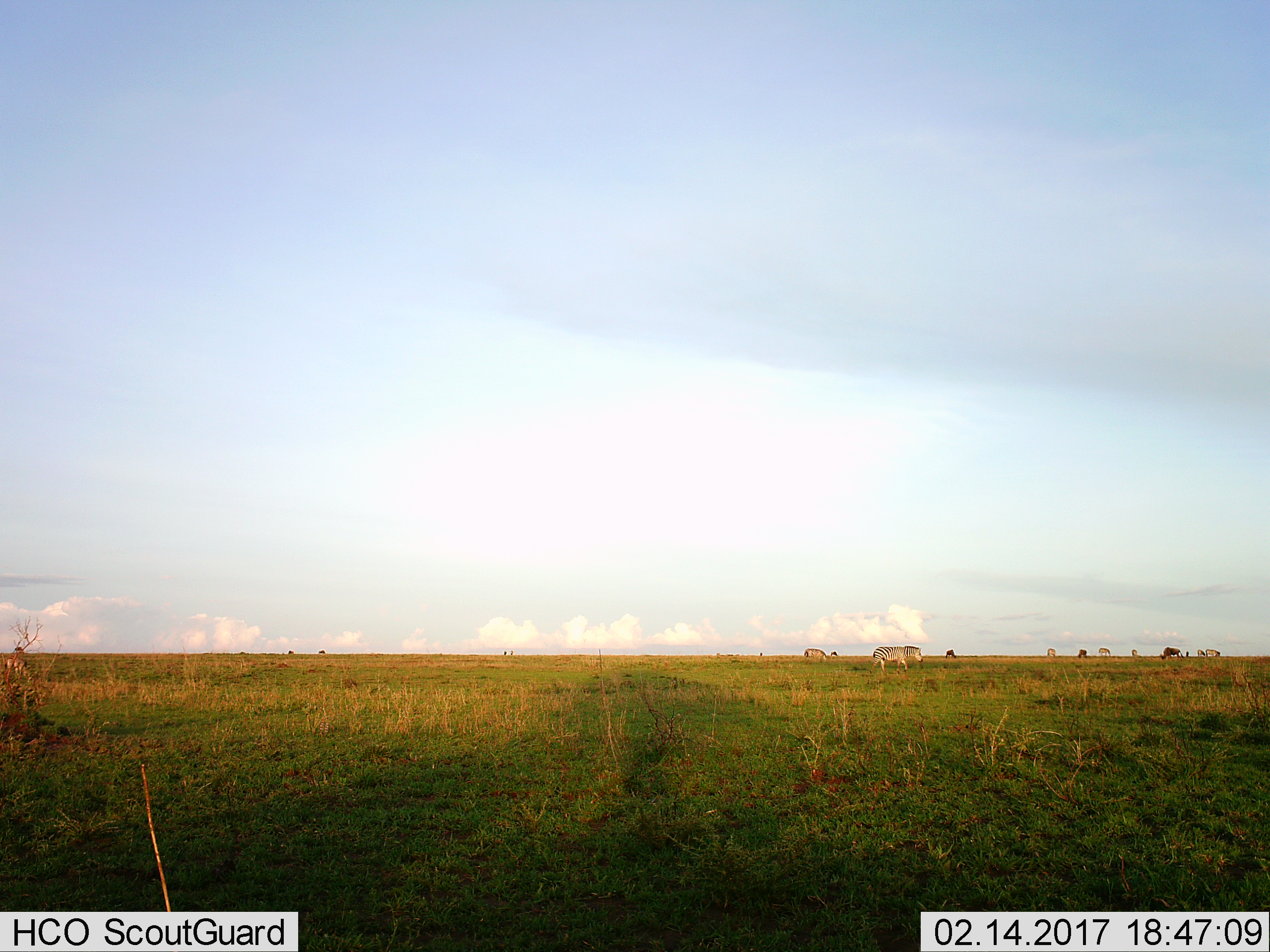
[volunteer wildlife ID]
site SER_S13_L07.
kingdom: Animalia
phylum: Chordata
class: Mammalia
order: Perissodactyla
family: Equidae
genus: Equus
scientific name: Equus quagga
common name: plains zebra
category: zebraplains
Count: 7.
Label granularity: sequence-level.